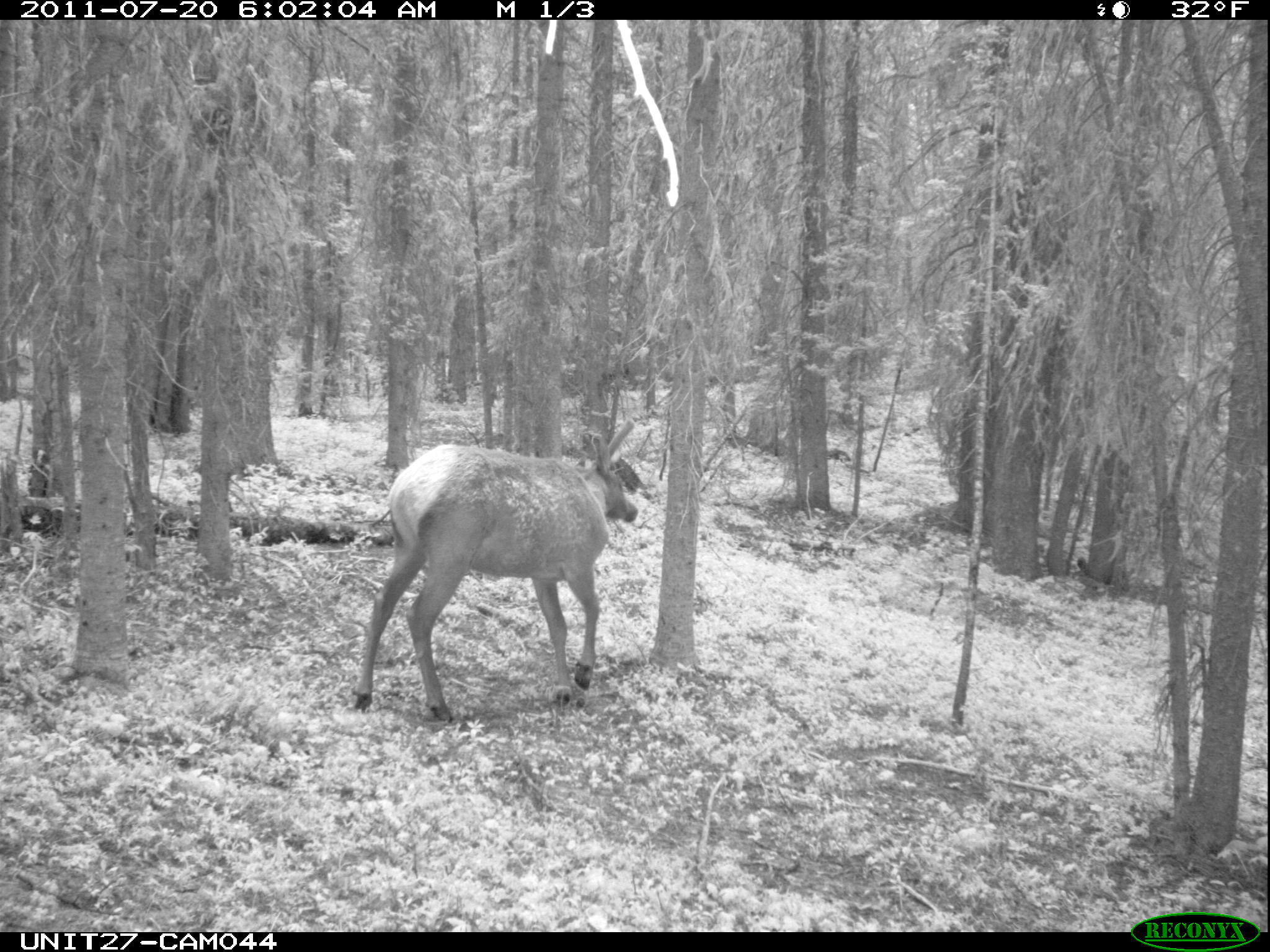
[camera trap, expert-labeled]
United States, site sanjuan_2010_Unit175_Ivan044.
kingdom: Animalia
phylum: Chordata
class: Mammalia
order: Artiodactyla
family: Cervidae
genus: Cervus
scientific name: Cervus elaphus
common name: red deer